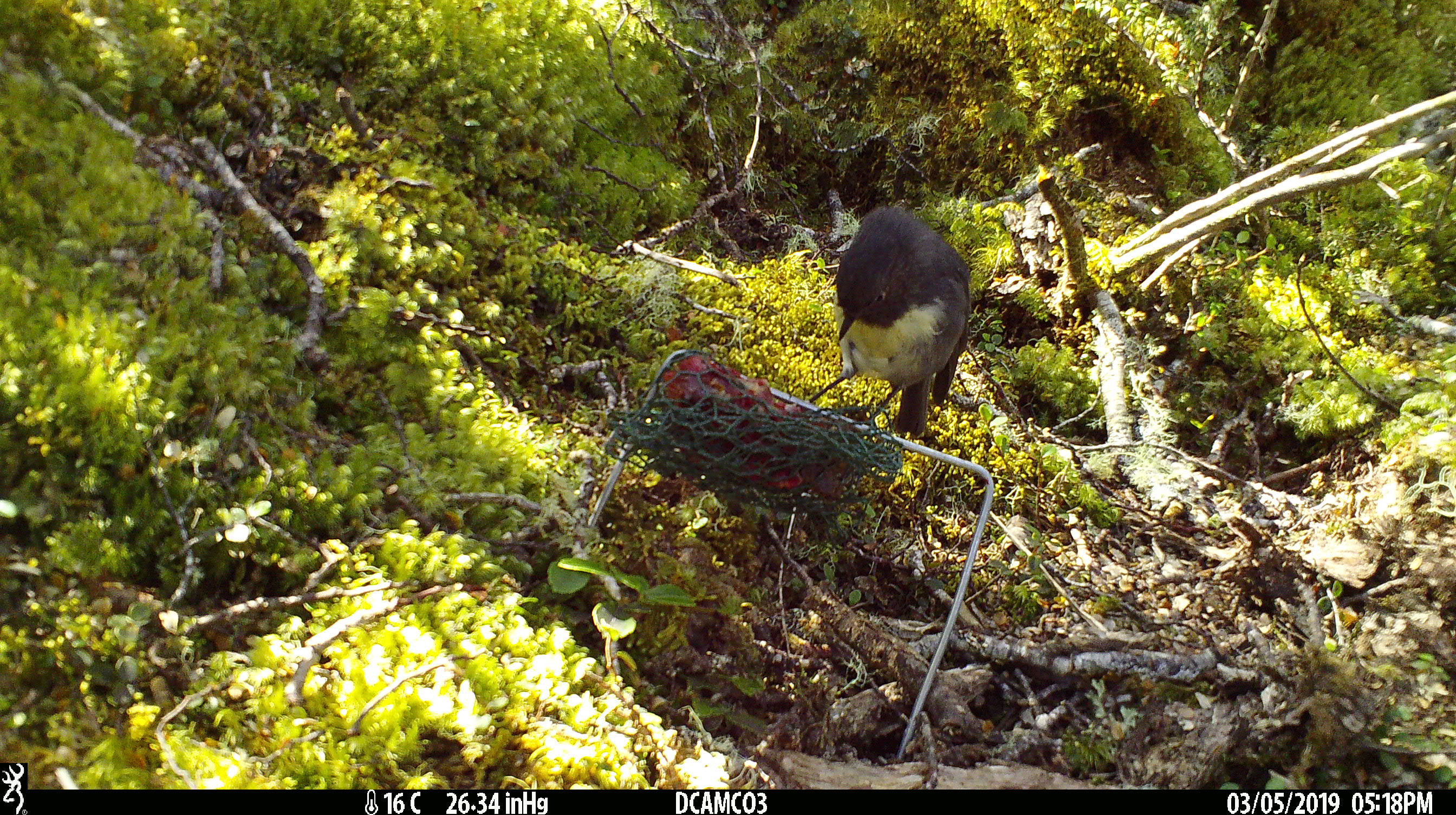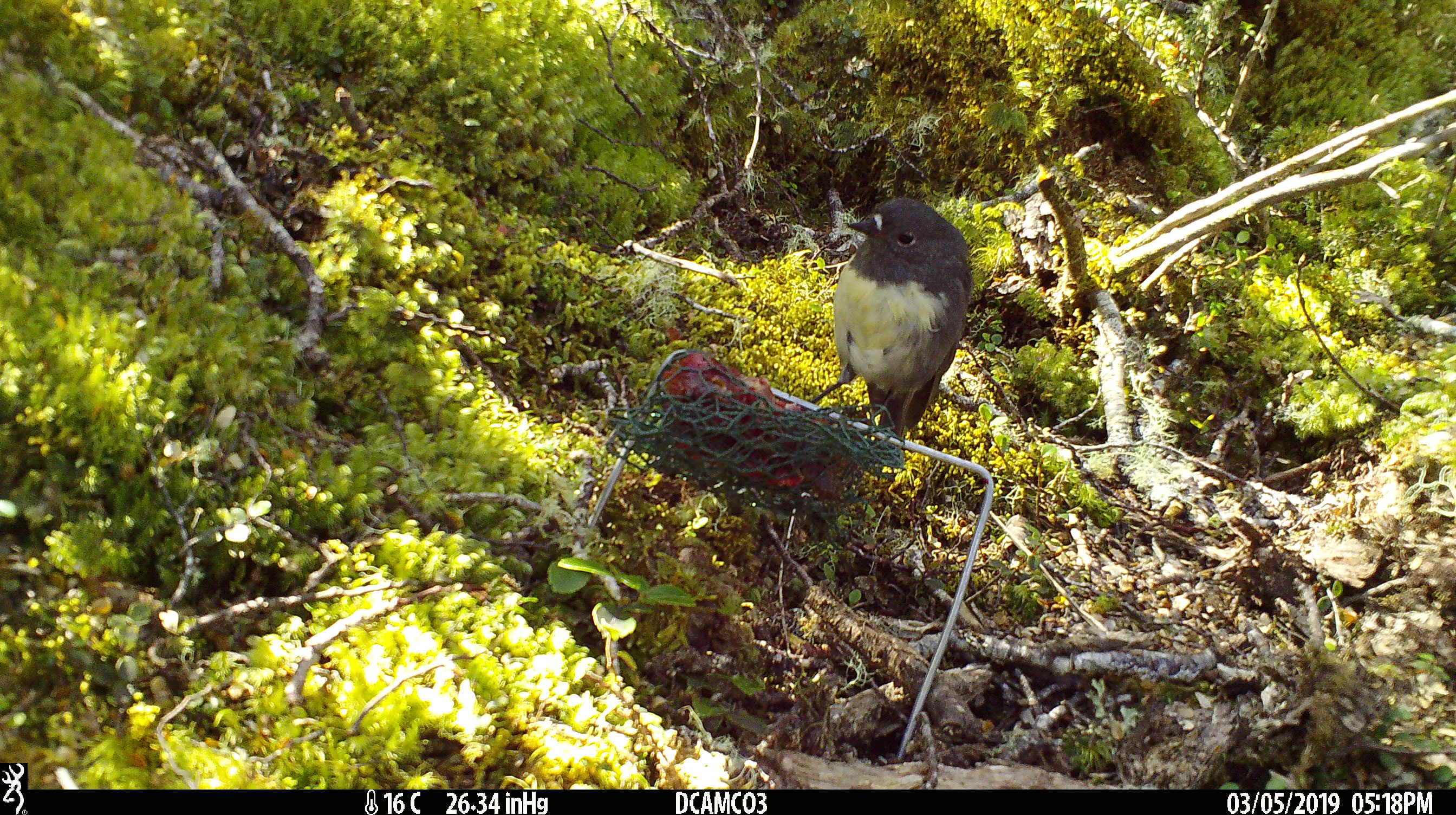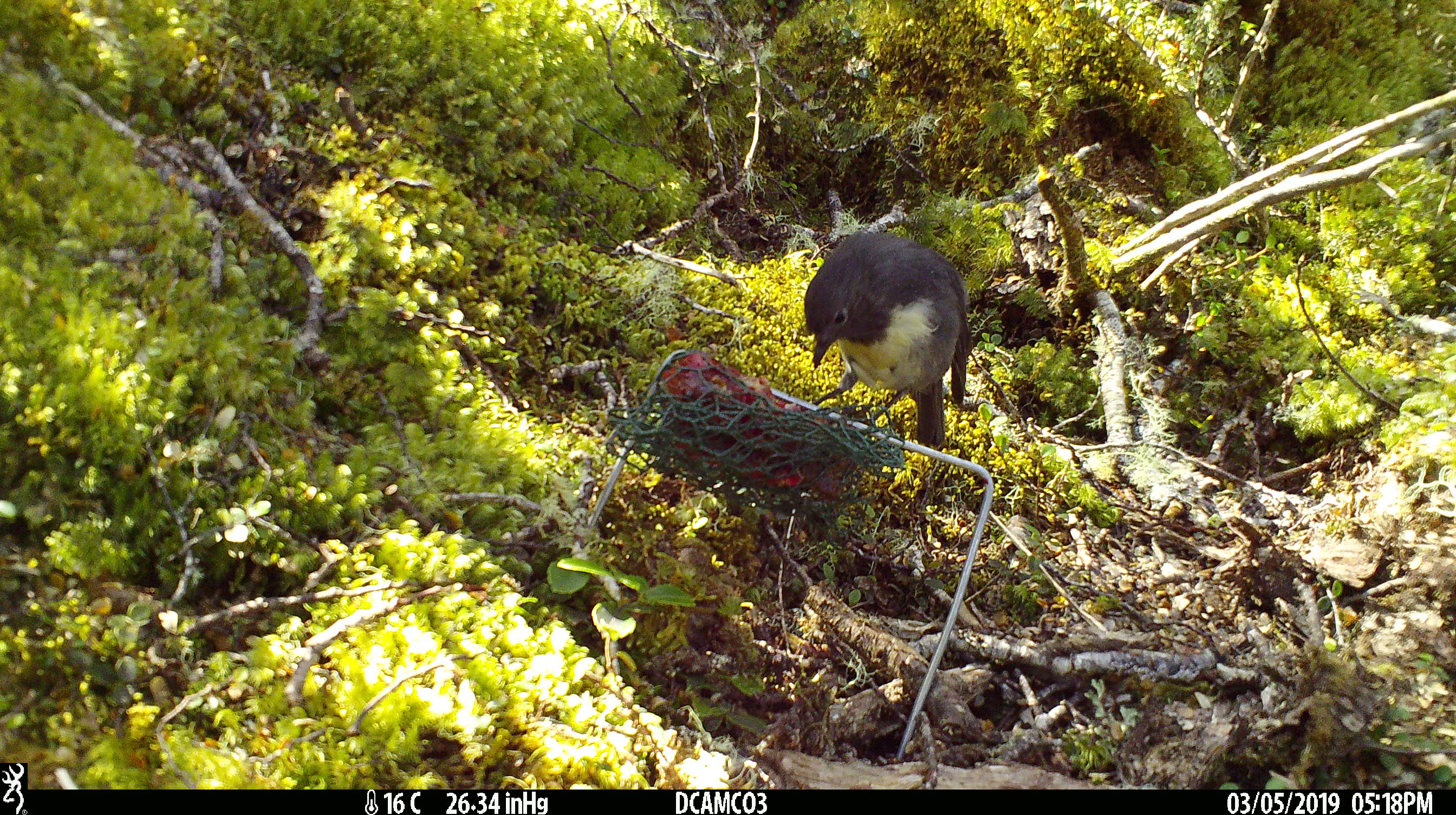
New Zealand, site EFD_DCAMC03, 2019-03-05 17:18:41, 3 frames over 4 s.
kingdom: Animalia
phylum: Chordata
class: Aves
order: Passeriformes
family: Petroicidae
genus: Petroica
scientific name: Petroica australis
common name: new zealand robin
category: robin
Robin (new zealand robin) (Petroica australis).